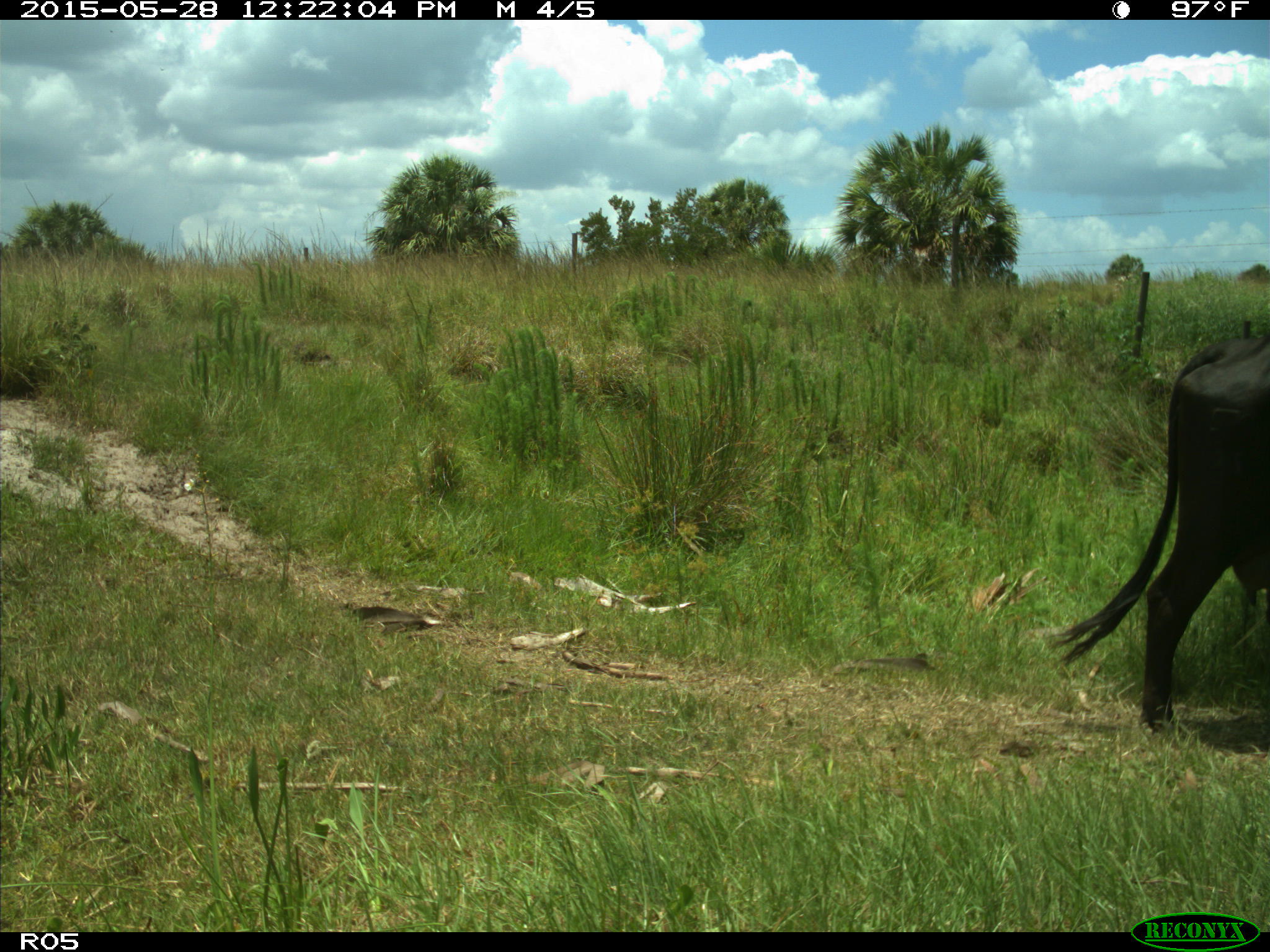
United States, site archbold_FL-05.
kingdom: Animalia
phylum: Chordata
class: Mammalia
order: Artiodactyla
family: Bovidae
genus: Bos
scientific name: Bos taurus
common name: domestic cow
Bos taurus (domestic cow).